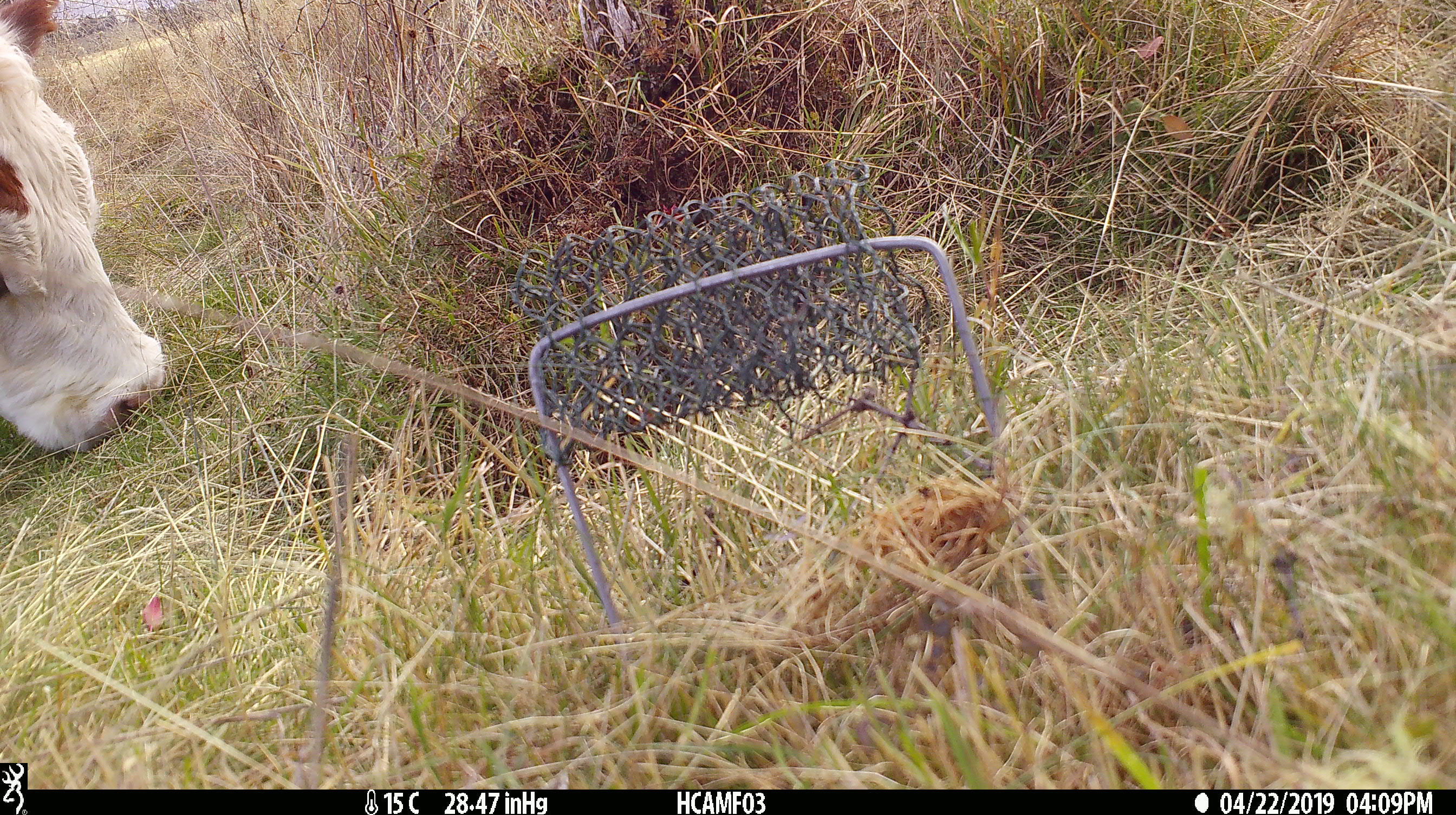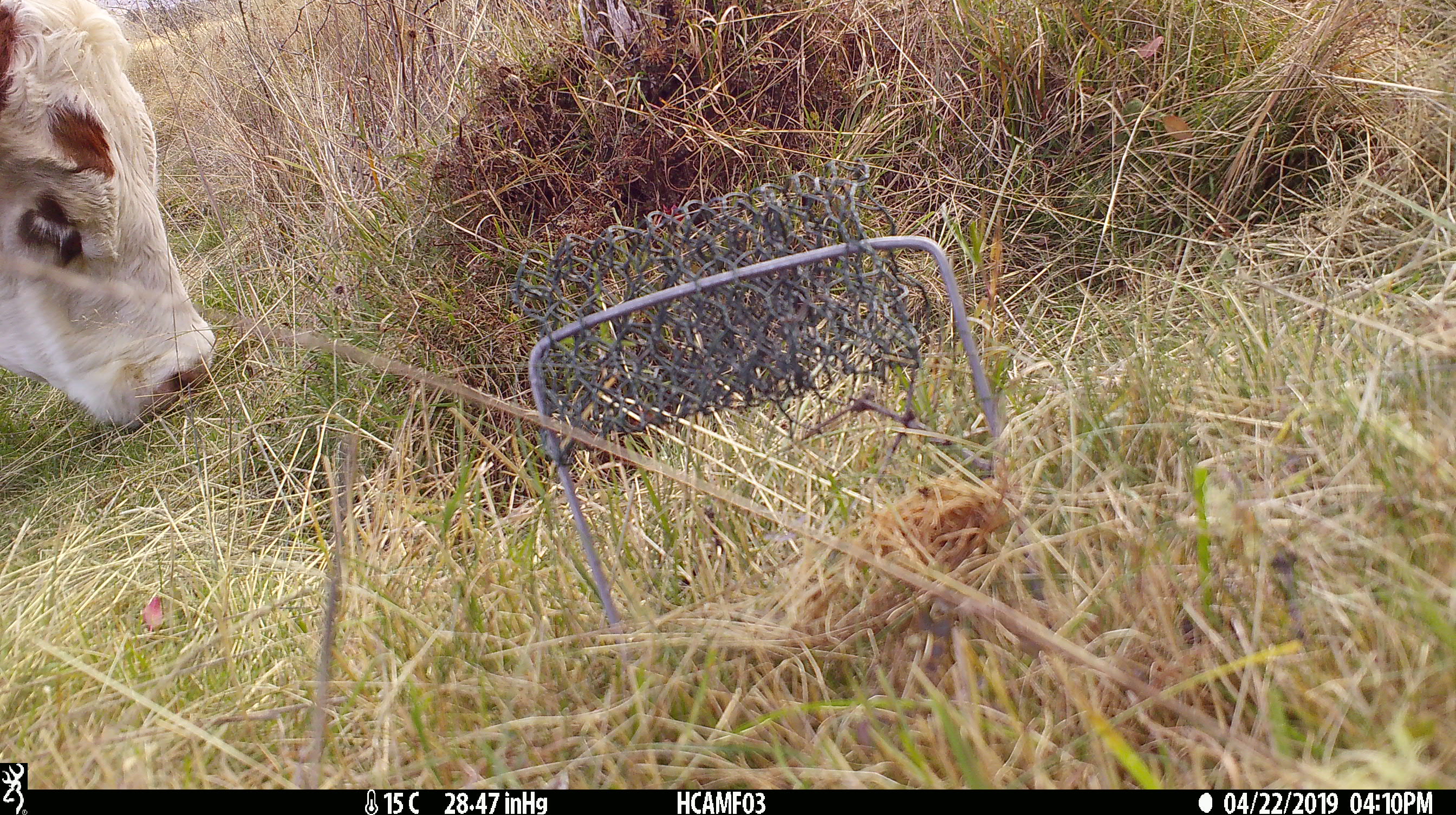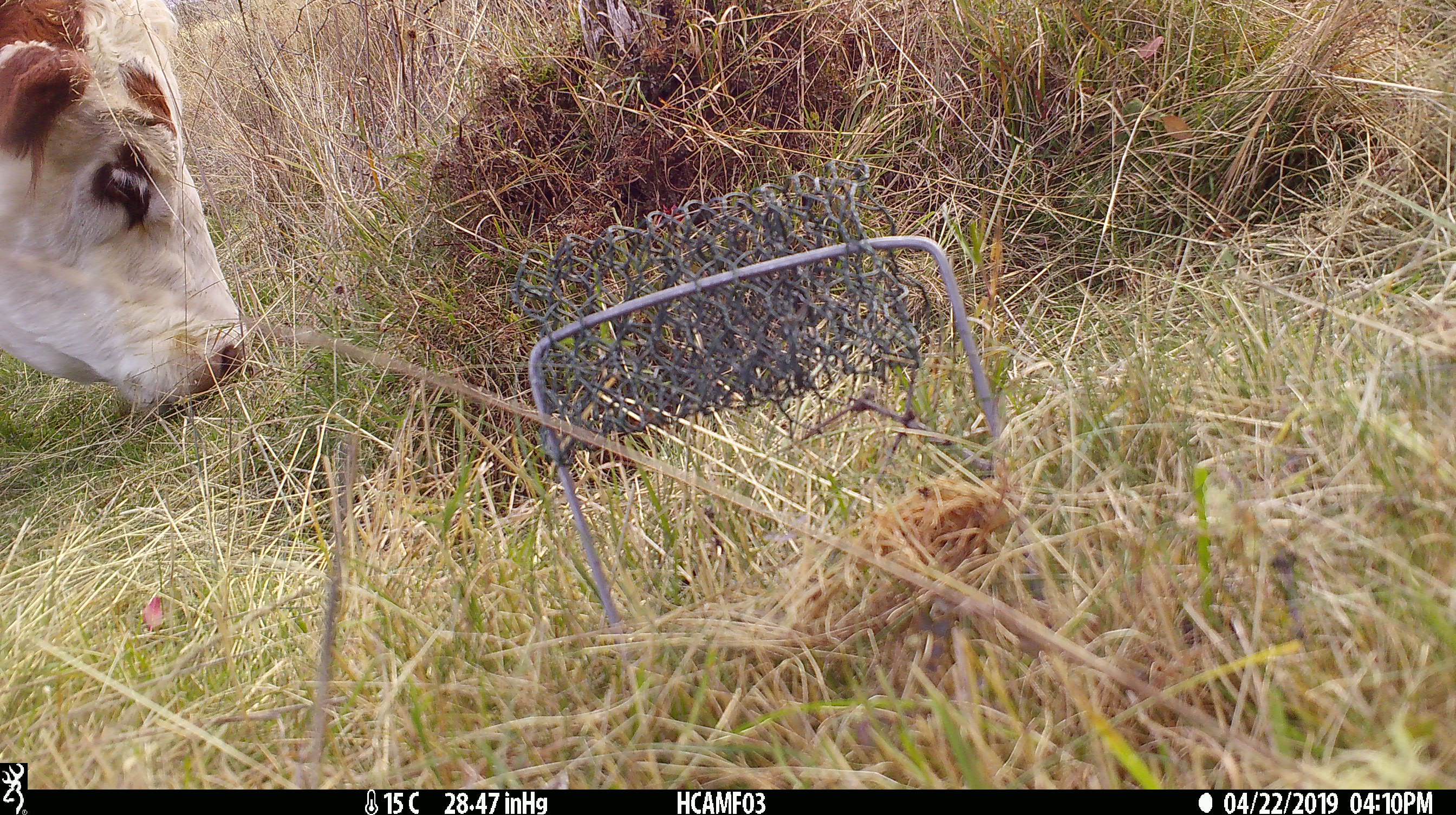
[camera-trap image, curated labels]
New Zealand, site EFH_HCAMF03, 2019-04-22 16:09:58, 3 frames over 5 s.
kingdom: Animalia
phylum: Chordata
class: Mammalia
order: Artiodactyla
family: Bovidae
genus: Bos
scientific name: Bos taurus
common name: domestic cow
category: cow